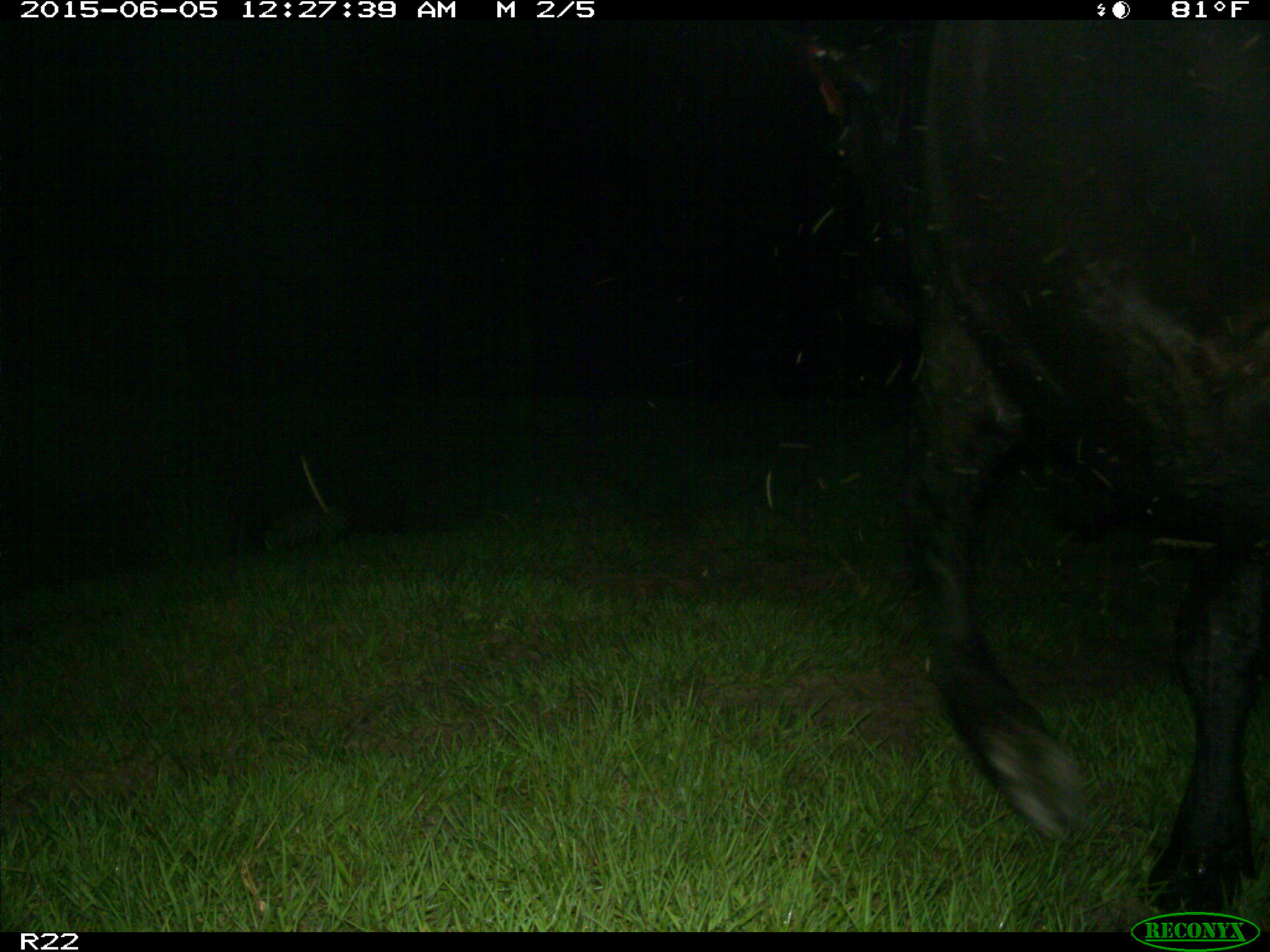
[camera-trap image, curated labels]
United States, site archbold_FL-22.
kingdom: Animalia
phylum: Chordata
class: Mammalia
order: Artiodactyla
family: Suidae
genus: Sus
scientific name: Sus scrofa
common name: wild boar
Sus scrofa (wild boar).